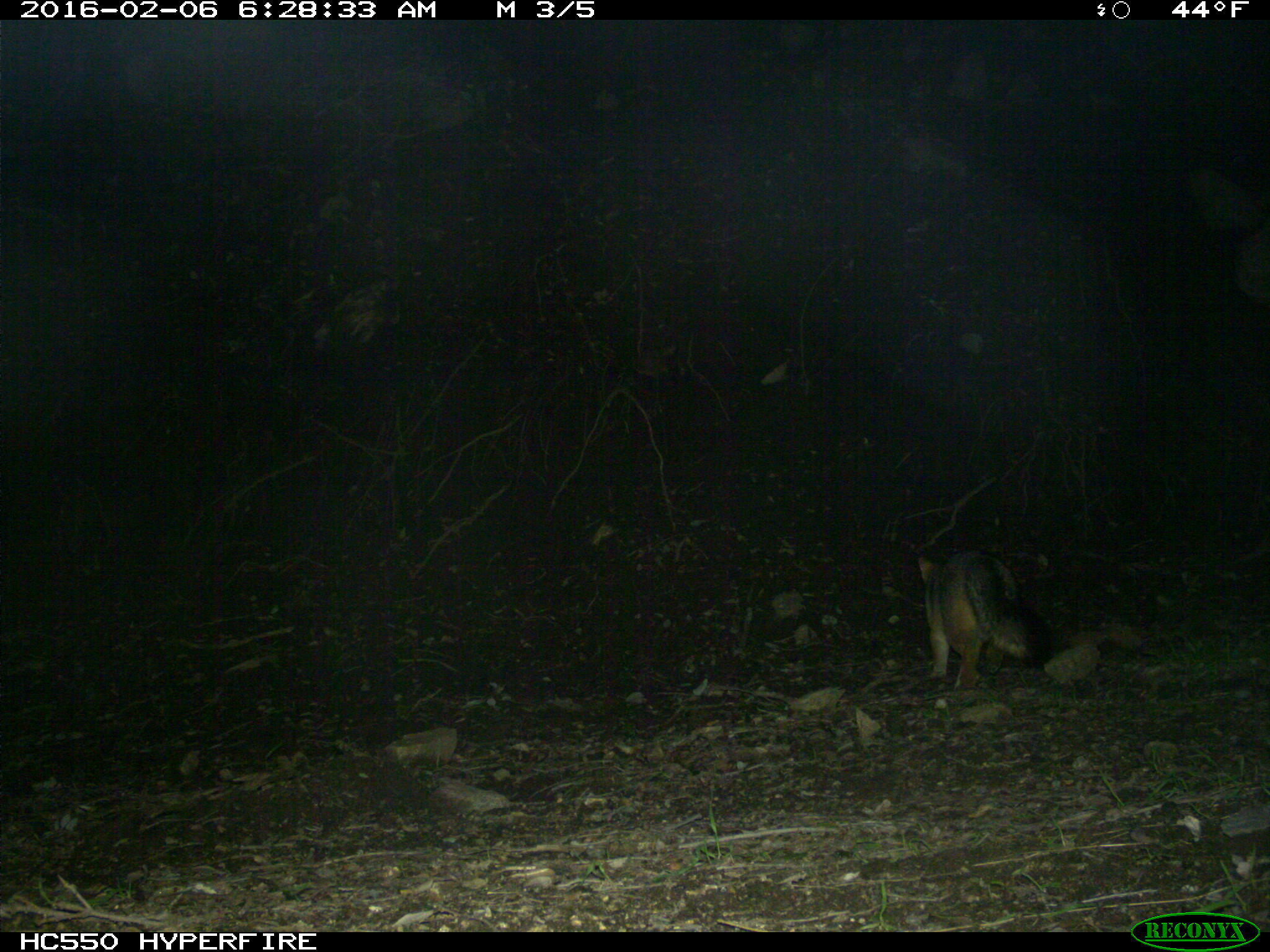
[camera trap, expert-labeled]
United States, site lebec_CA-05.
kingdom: Animalia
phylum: Chordata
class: Mammalia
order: Carnivora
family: Canidae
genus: Urocyon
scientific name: Urocyon cinereoargenteus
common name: gray fox